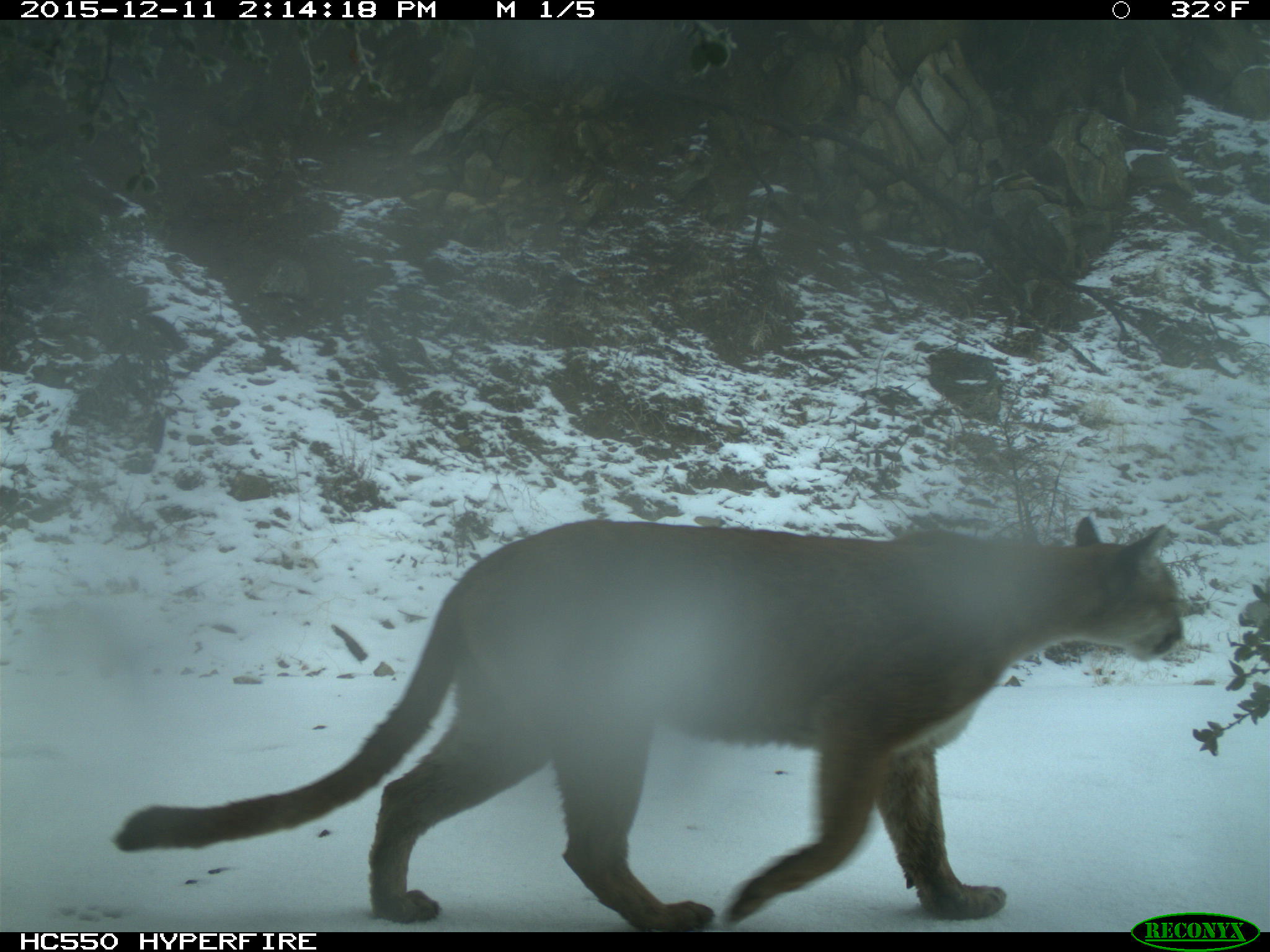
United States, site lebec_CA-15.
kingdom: Animalia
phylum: Chordata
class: Mammalia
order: Carnivora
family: Felidae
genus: Puma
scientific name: Puma concolor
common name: mountain lion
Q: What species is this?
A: Puma concolor (mountain lion).